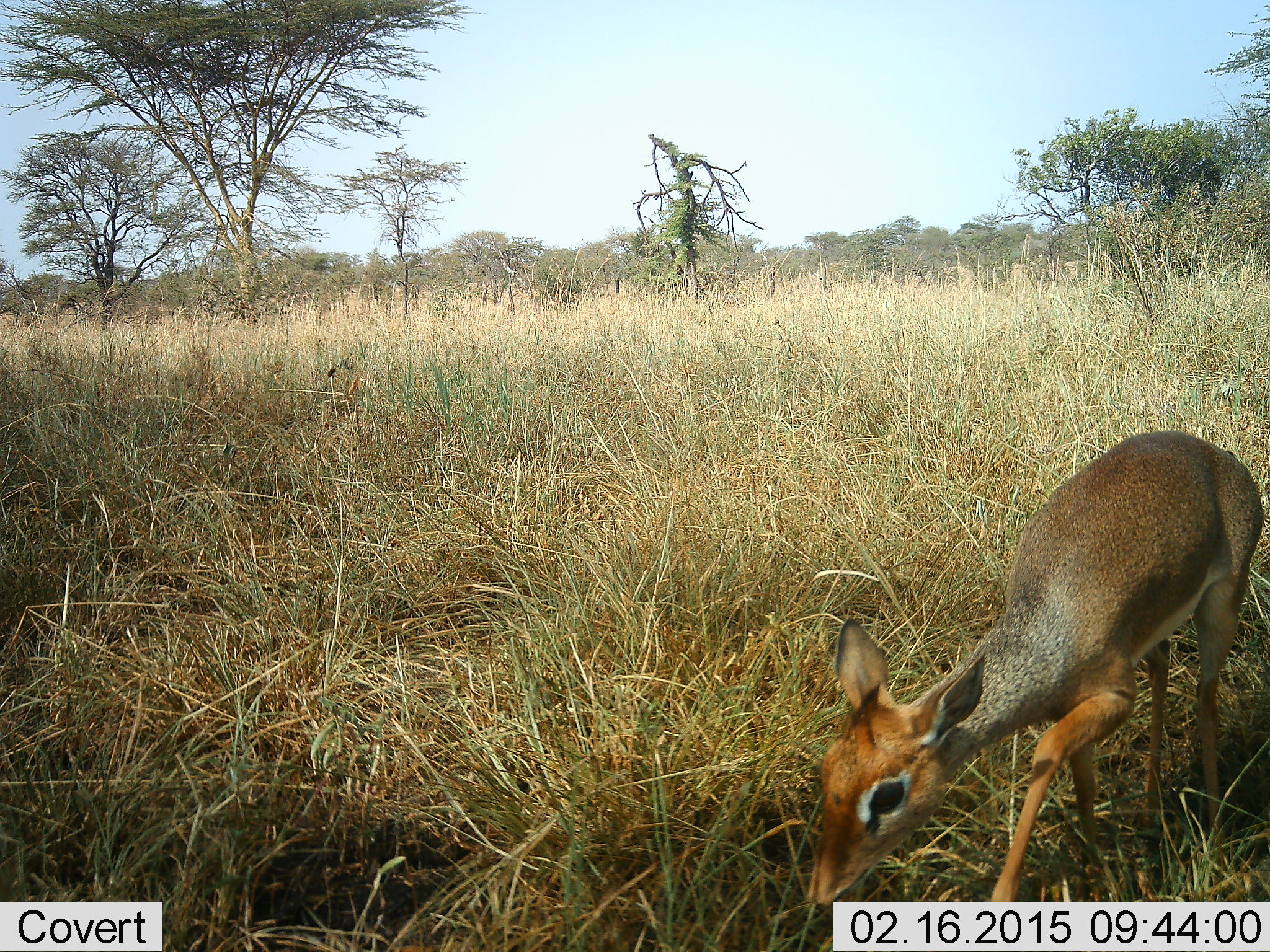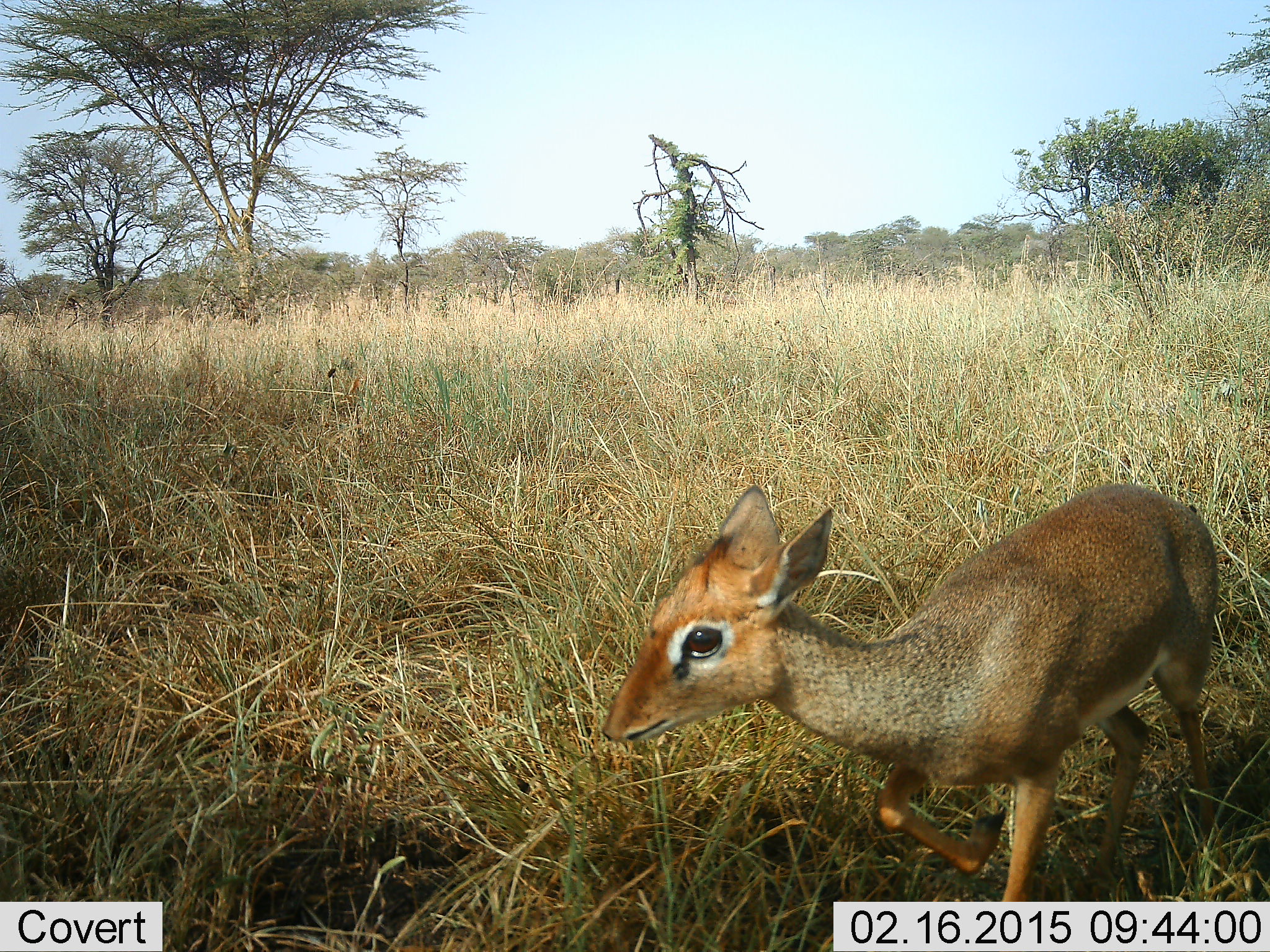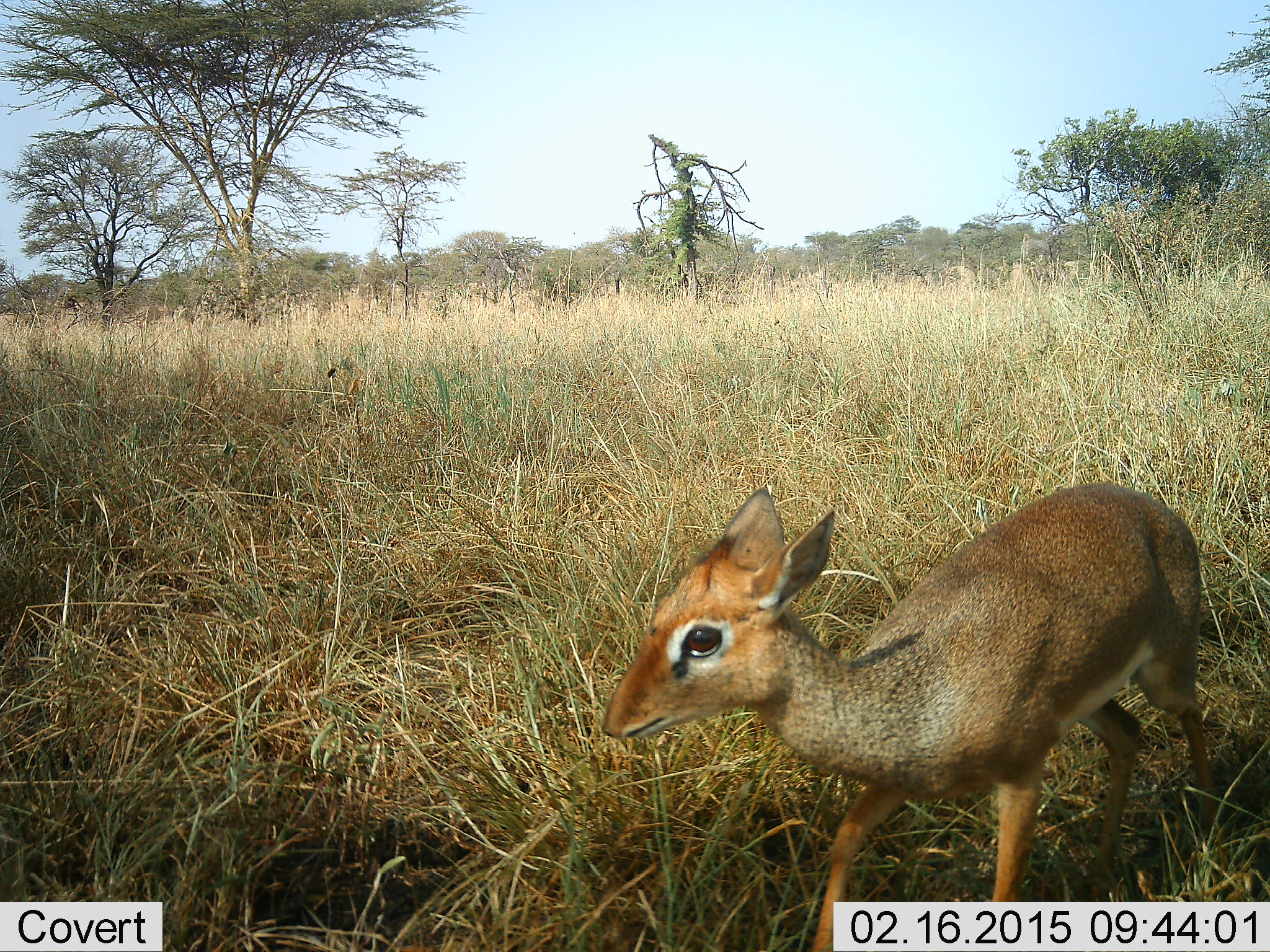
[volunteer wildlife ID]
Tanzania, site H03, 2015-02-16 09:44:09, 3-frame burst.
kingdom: Animalia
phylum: Chordata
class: Mammalia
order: Artiodactyla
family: Bovidae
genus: Madoqua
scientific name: Madoqua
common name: dikdik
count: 1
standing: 20%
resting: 0%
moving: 80%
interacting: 0%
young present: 20%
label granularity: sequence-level